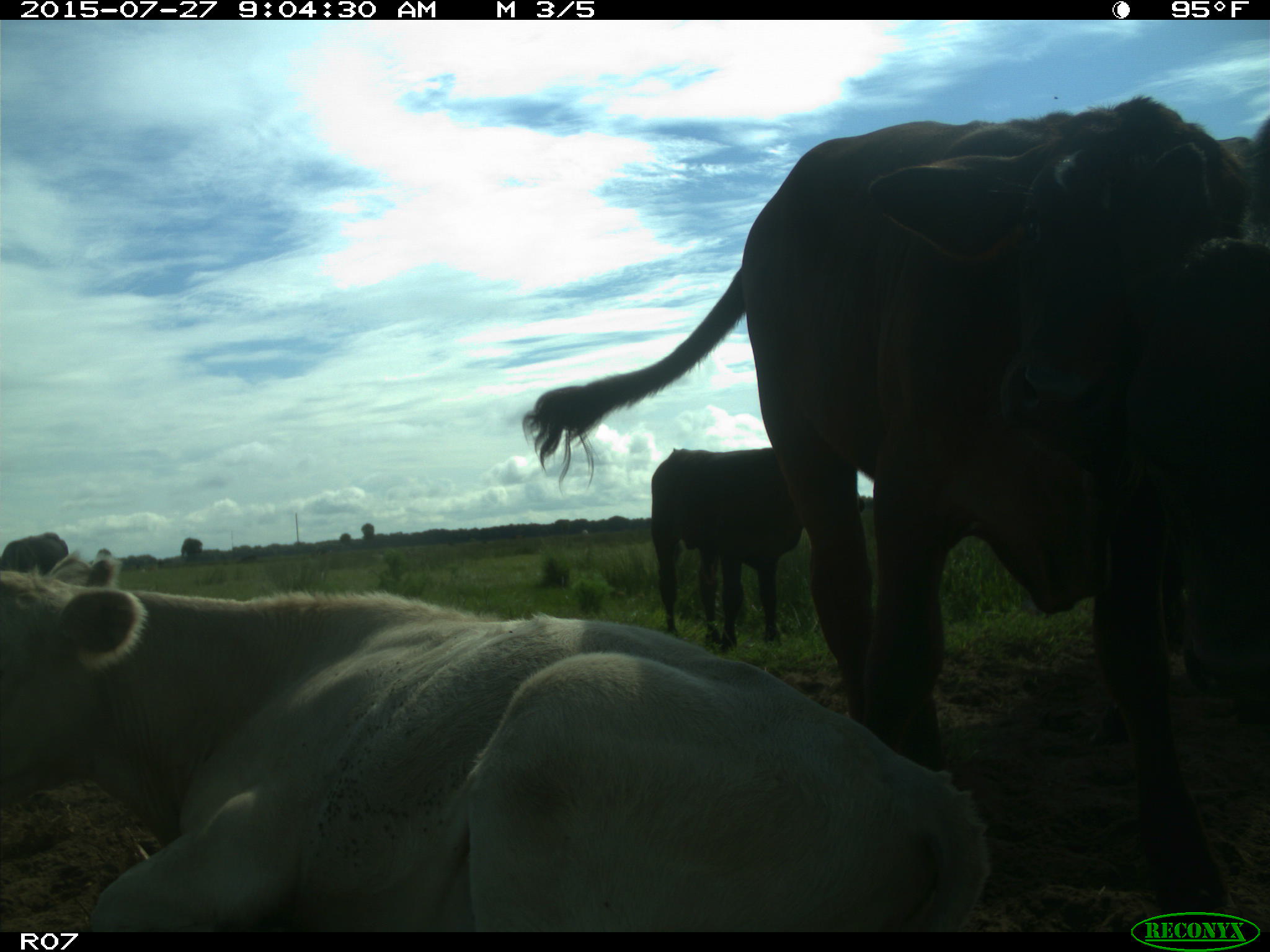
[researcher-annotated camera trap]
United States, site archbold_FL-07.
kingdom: Animalia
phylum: Chordata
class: Mammalia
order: Artiodactyla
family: Bovidae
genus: Bos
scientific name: Bos taurus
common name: domestic cow